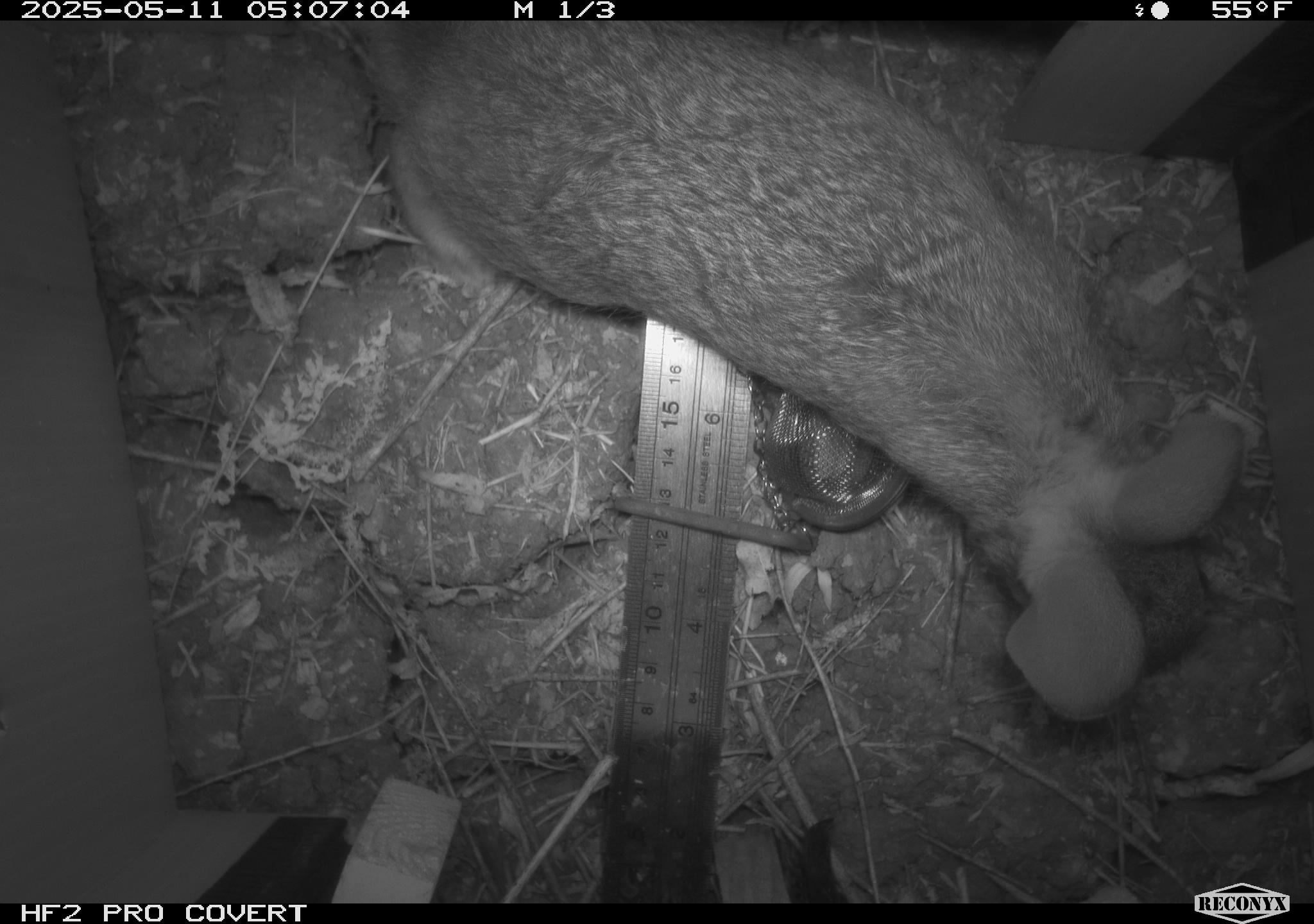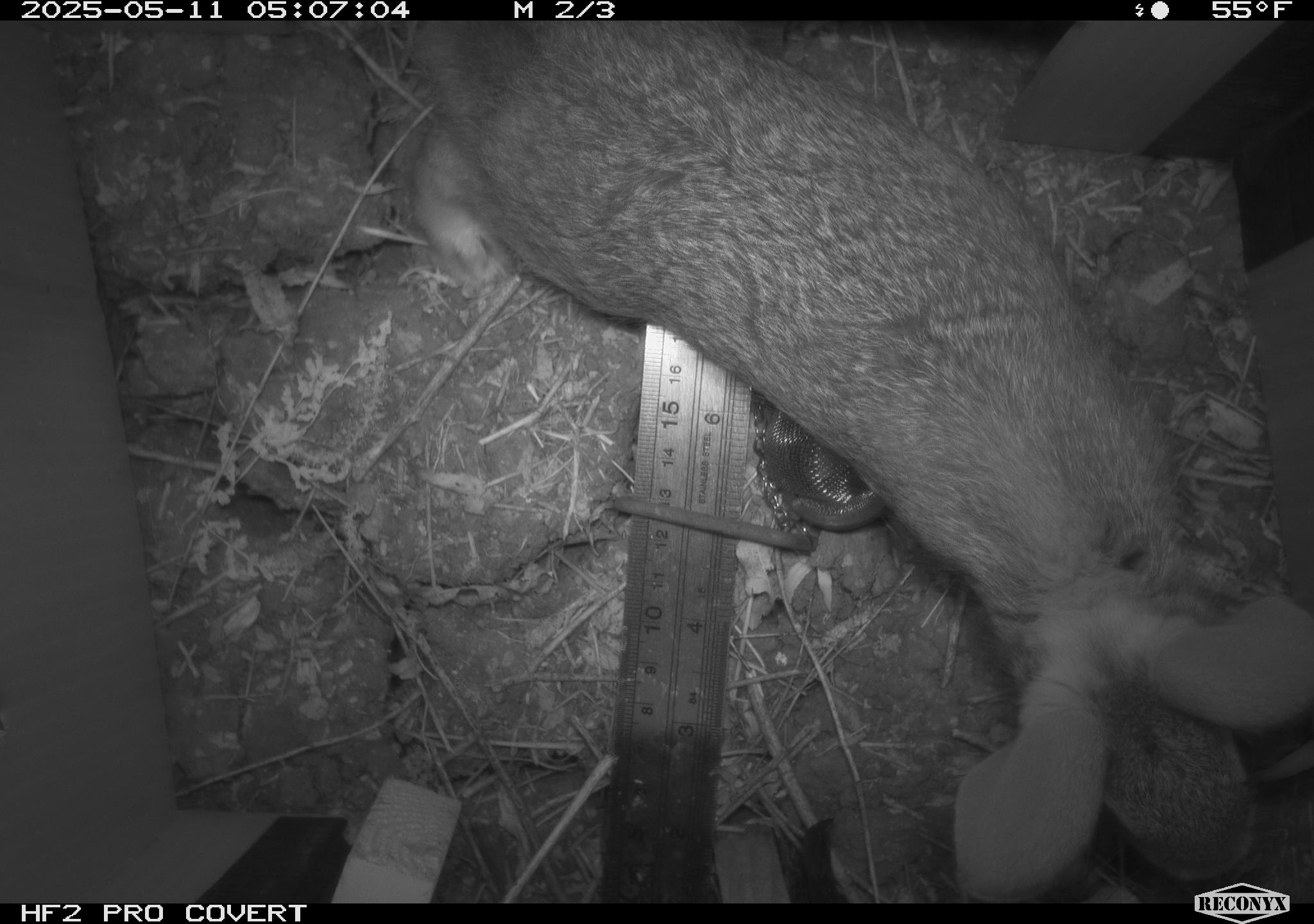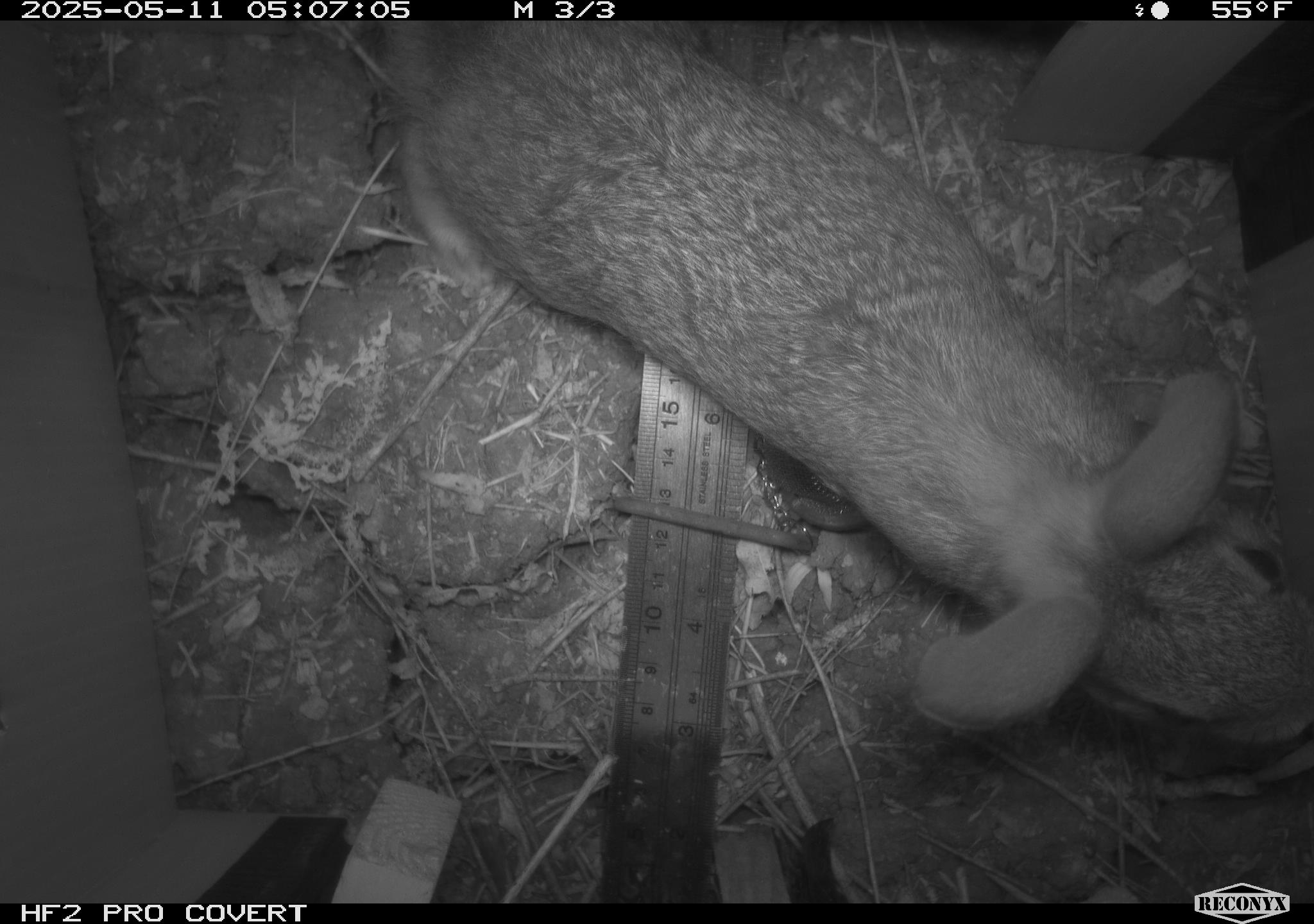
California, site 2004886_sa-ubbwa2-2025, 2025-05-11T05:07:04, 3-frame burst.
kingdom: Animalia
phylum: Chordata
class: Mammalia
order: Lagomorpha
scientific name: Lagomorpha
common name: hares, rabbits, and pikas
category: lagomorpha order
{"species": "lagomorpha order (hares, rabbits, and pikas) (Lagomorpha)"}